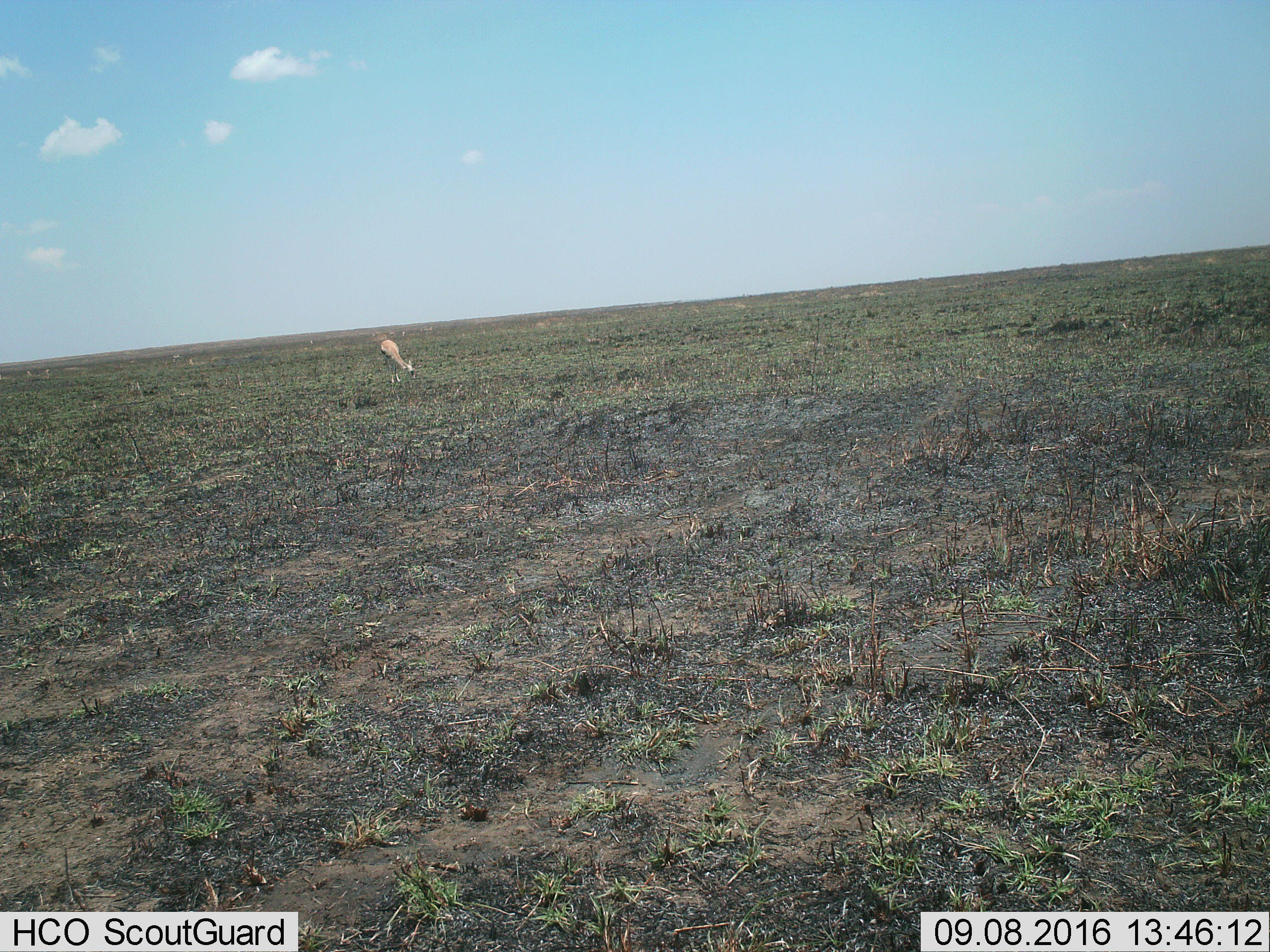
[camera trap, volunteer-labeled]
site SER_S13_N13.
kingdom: Animalia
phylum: Chordata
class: Mammalia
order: Artiodactyla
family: Bovidae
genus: Eudorcas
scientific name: Eudorcas thomsonii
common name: thomson's gazelle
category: gazellethomsons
Gazellethomsons (thomson's gazelle) (Eudorcas thomsonii), count 1. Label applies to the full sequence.